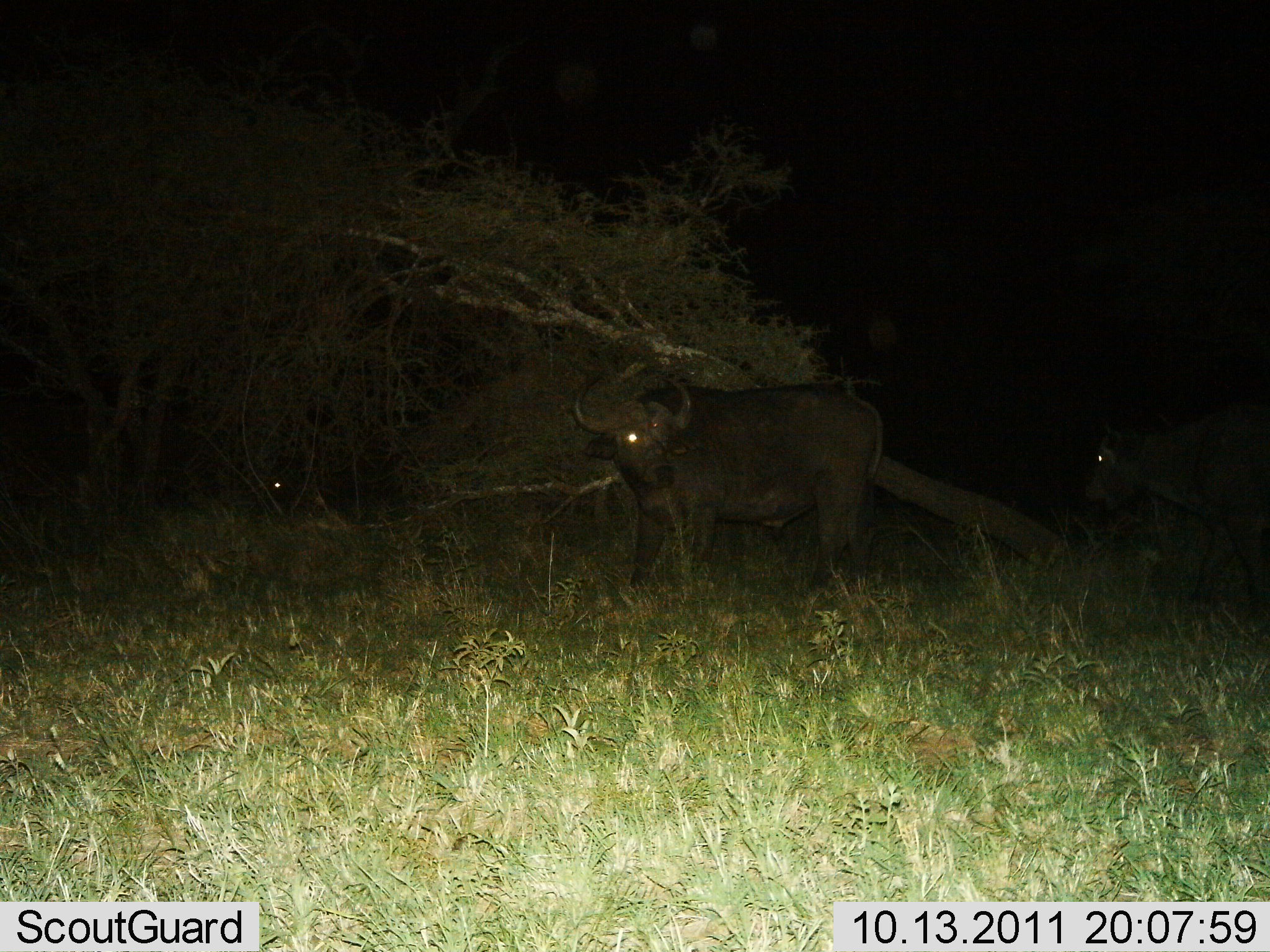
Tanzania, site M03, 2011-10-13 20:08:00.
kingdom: Animalia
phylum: Chordata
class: Mammalia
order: Artiodactyla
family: Bovidae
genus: Syncerus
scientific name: Syncerus caffer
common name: cape buffalo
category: buffalo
Buffalo (cape buffalo) (Syncerus caffer), count 3. Behavior (volunteer vote fractions): standing 73%, resting 0%, moving 36%, interacting 0%. Young present (vote fraction): 0%. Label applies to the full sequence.